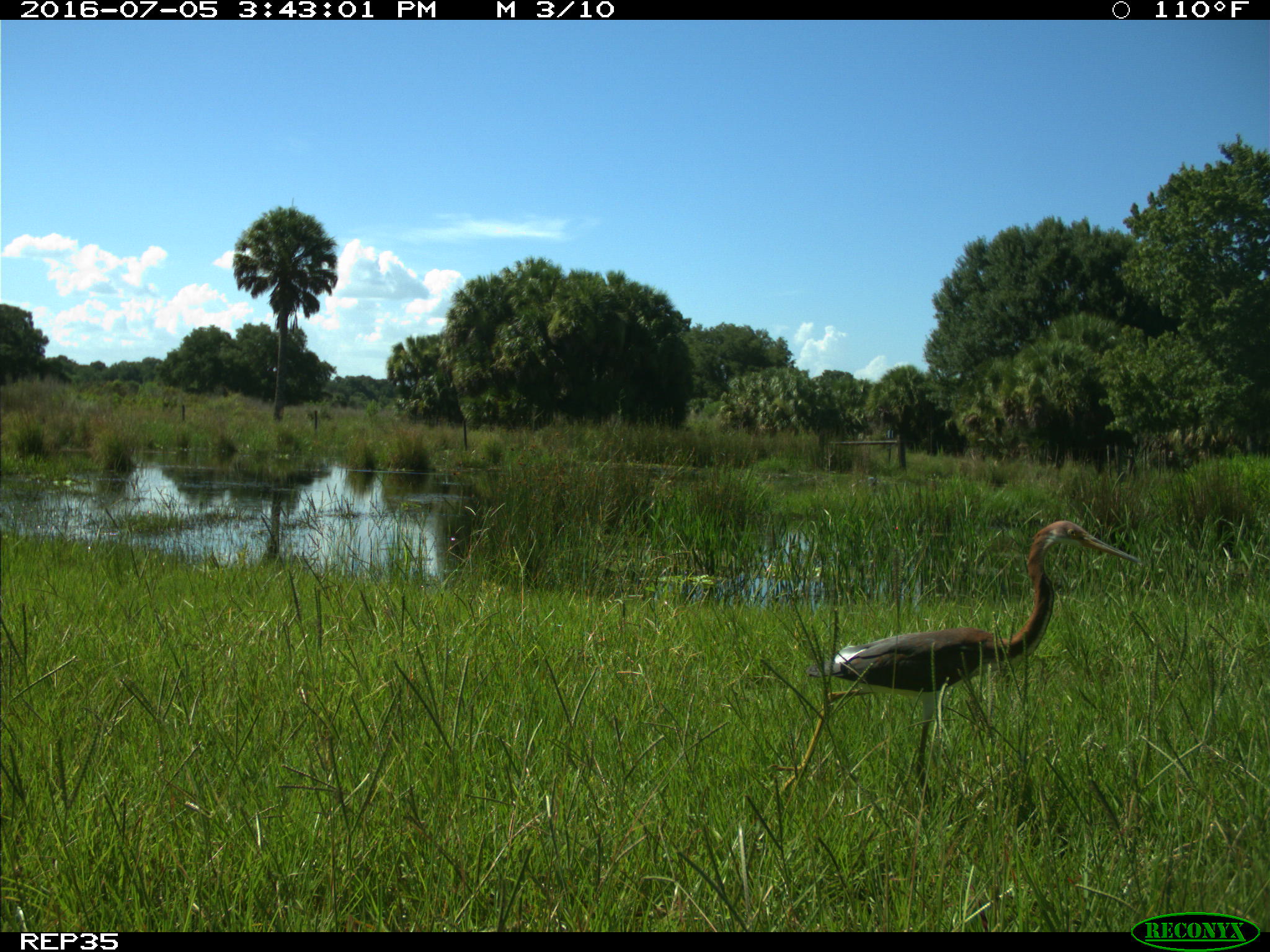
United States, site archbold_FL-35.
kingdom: Animalia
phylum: Chordata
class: Aves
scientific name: Aves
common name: birds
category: unidentified bird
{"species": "unidentified bird (birds) (Aves)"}